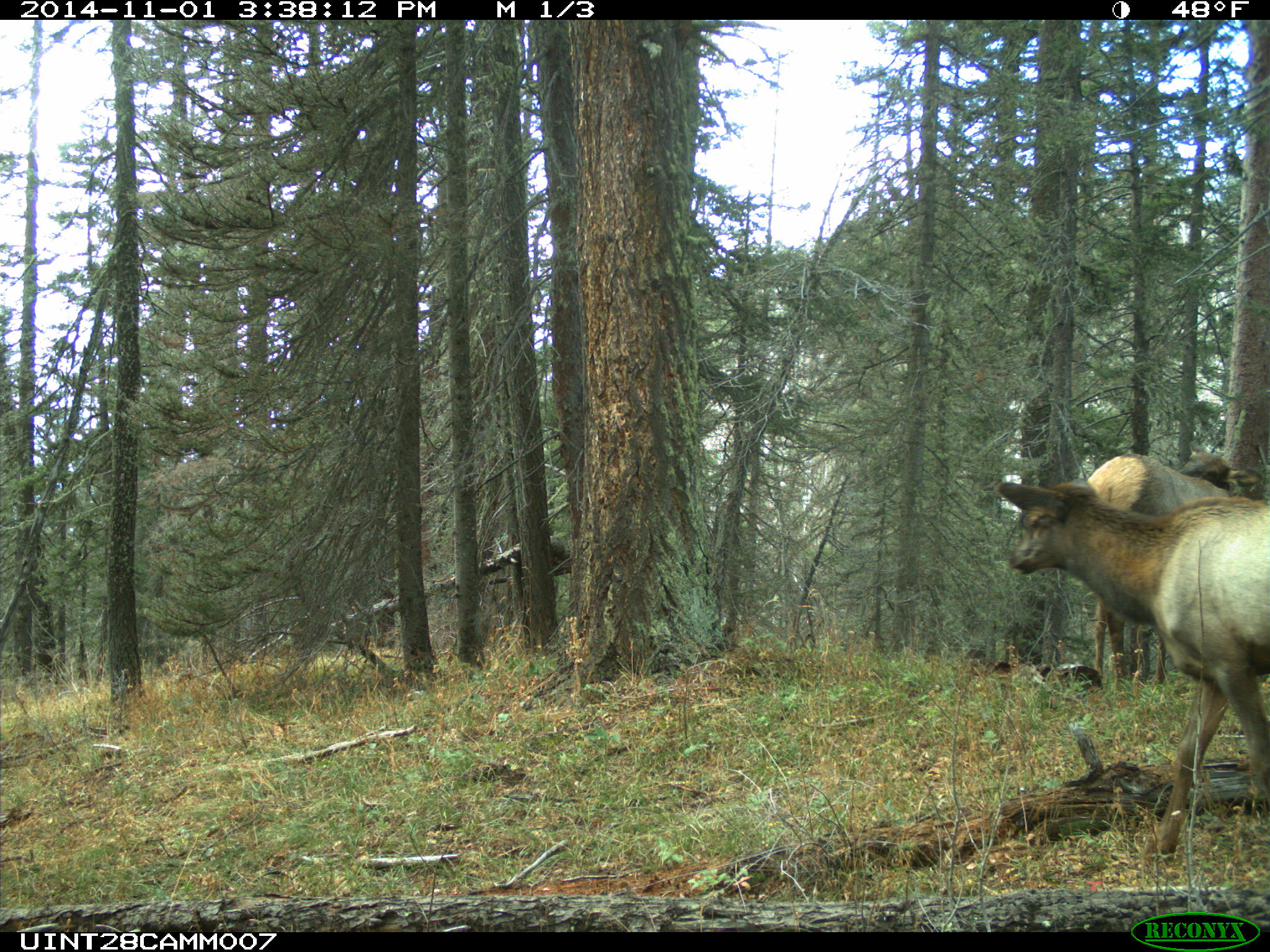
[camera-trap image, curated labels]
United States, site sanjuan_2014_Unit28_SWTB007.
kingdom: Animalia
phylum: Chordata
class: Mammalia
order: Artiodactyla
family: Cervidae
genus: Cervus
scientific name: Cervus elaphus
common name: red deer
Cervus elaphus (red deer).